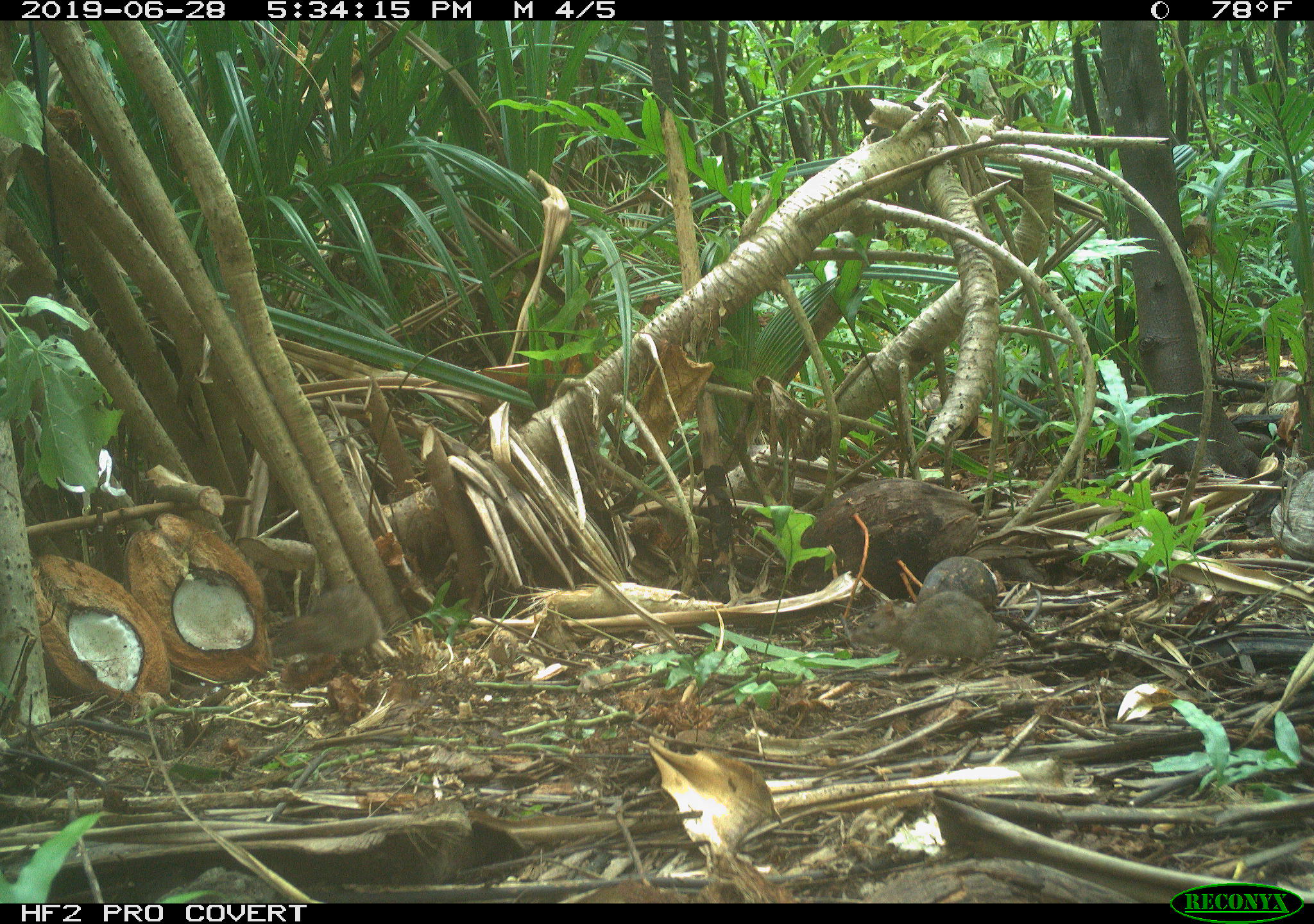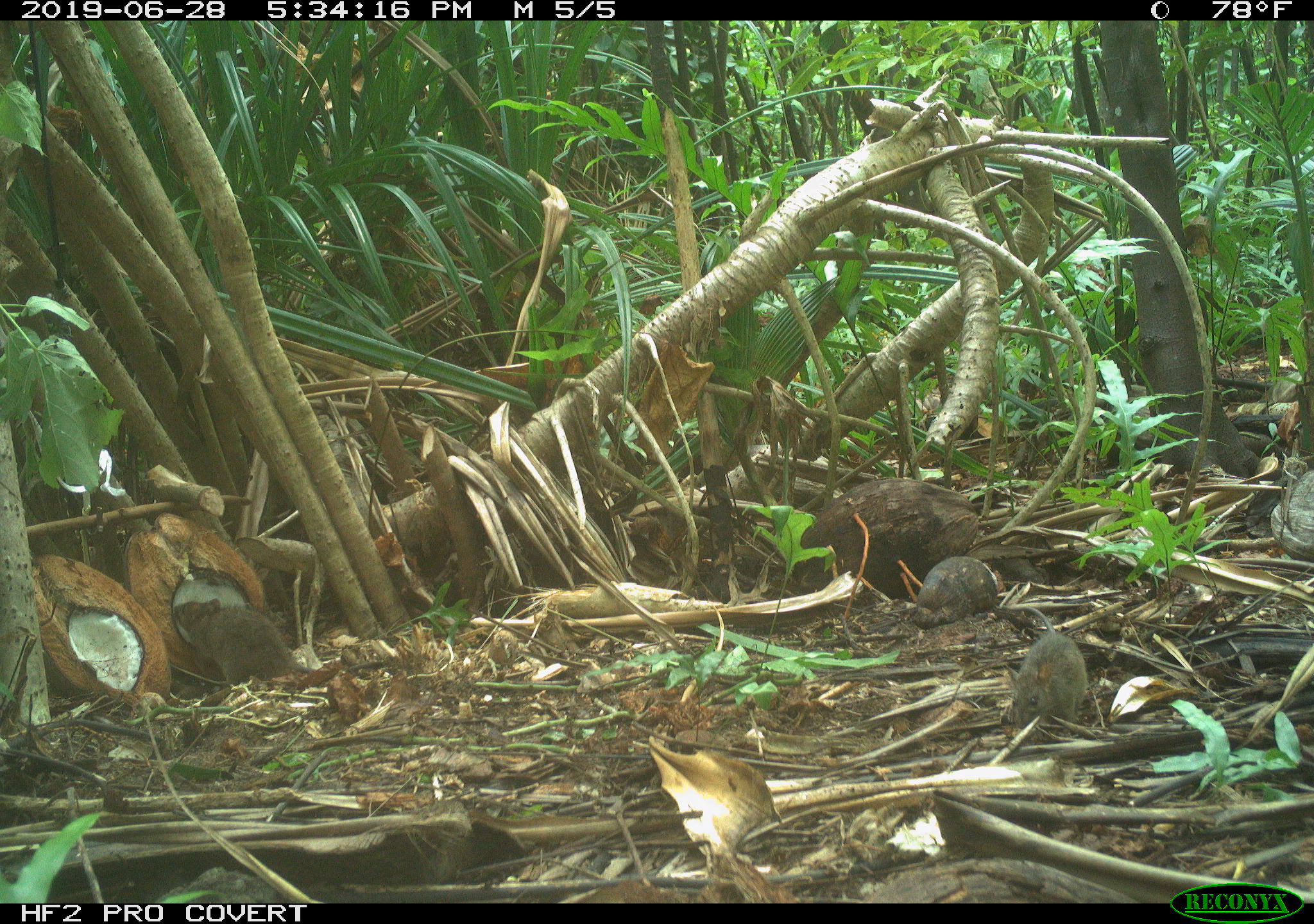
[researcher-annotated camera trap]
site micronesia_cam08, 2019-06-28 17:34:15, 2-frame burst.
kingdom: Animalia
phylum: Chordata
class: Mammalia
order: Rodentia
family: Muridae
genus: Rattus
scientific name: Rattus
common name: rat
Rat (Rattus).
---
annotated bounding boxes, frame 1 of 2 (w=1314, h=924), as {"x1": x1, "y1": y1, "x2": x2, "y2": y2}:
rat: {"x1": 851, "y1": 586, "x2": 1005, "y2": 687}; {"x1": 265, "y1": 584, "x2": 391, "y2": 680}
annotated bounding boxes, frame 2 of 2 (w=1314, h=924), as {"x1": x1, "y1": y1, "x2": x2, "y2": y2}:
rat: {"x1": 169, "y1": 590, "x2": 393, "y2": 682}; {"x1": 993, "y1": 599, "x2": 1100, "y2": 747}